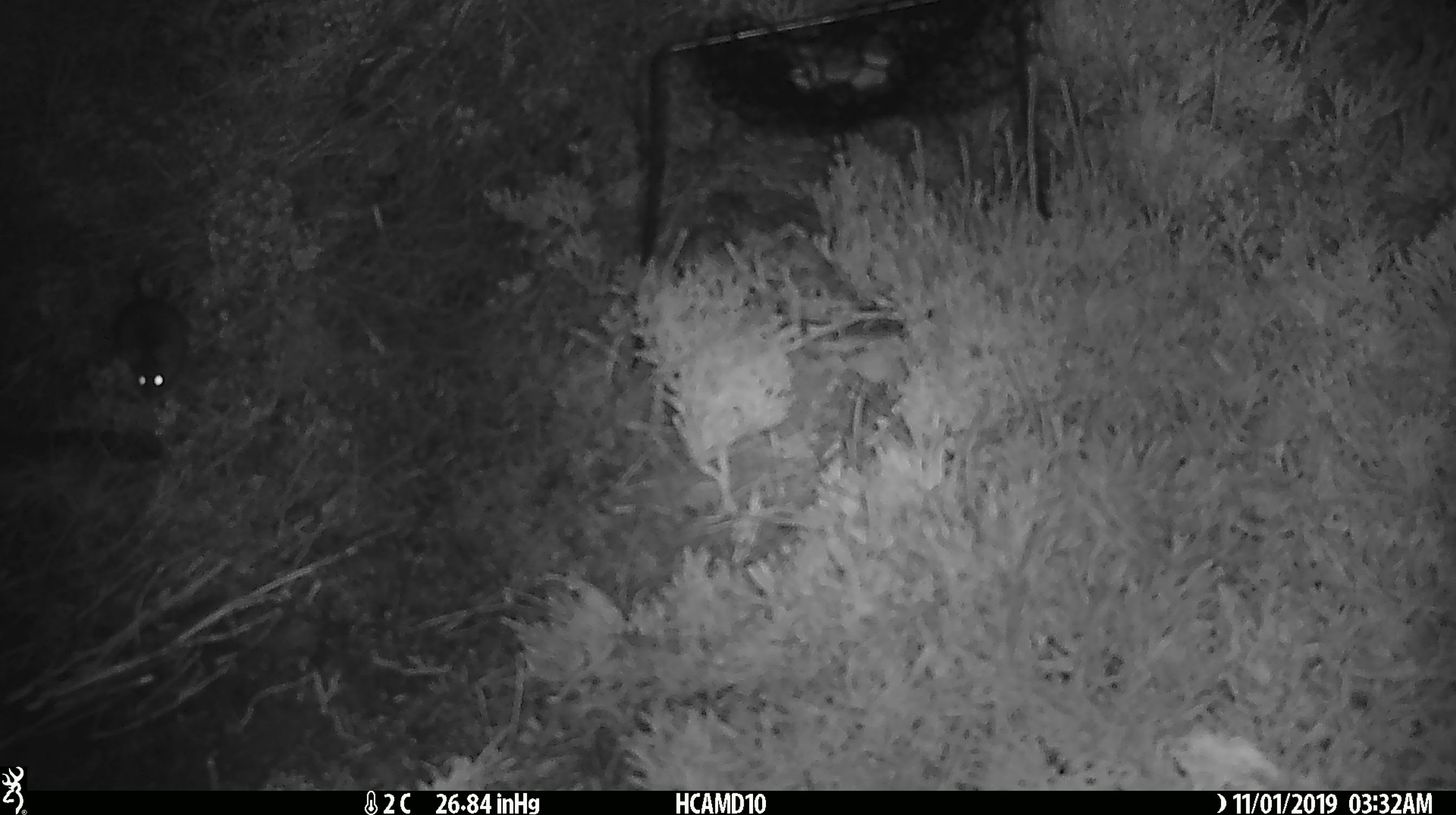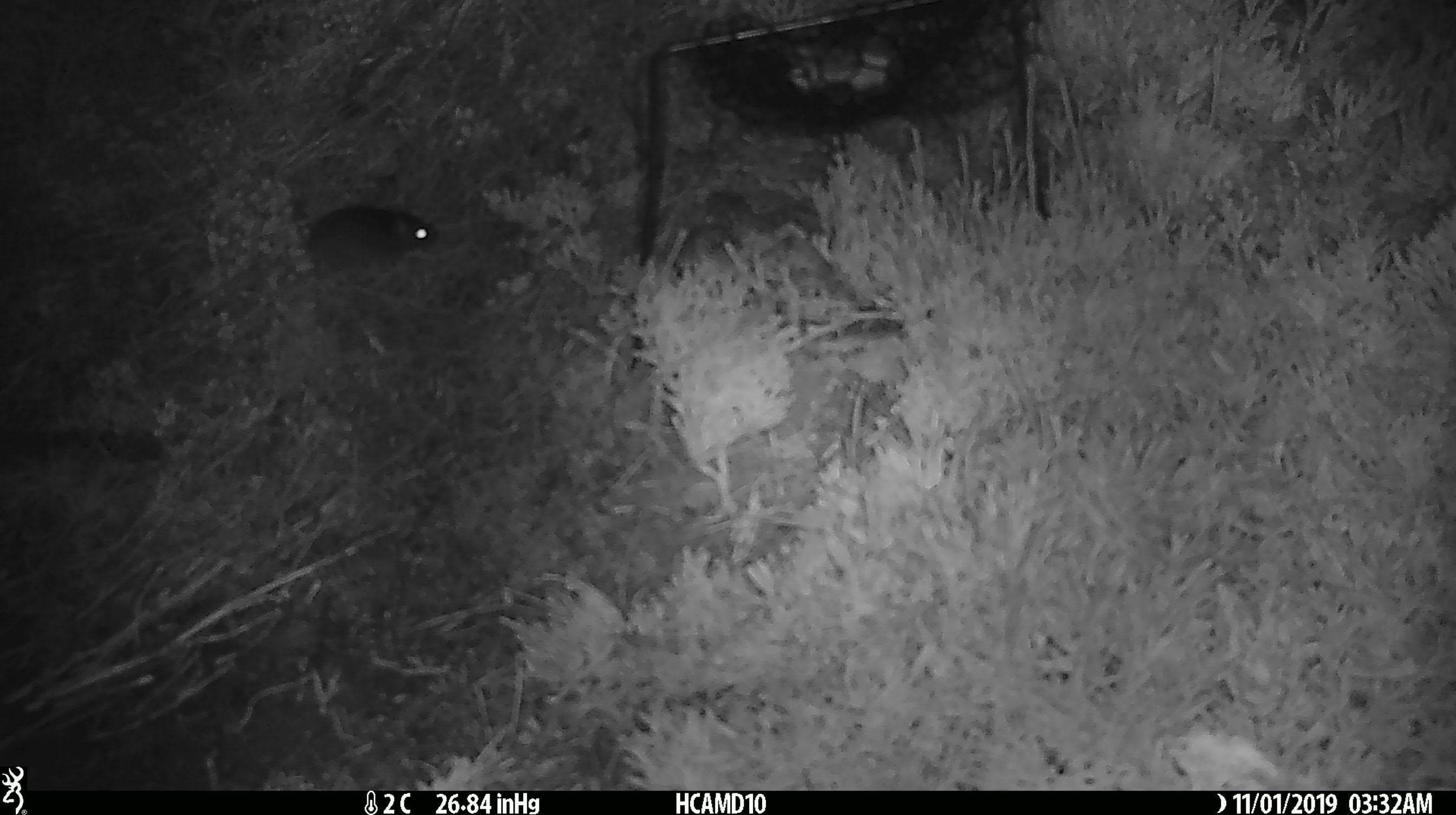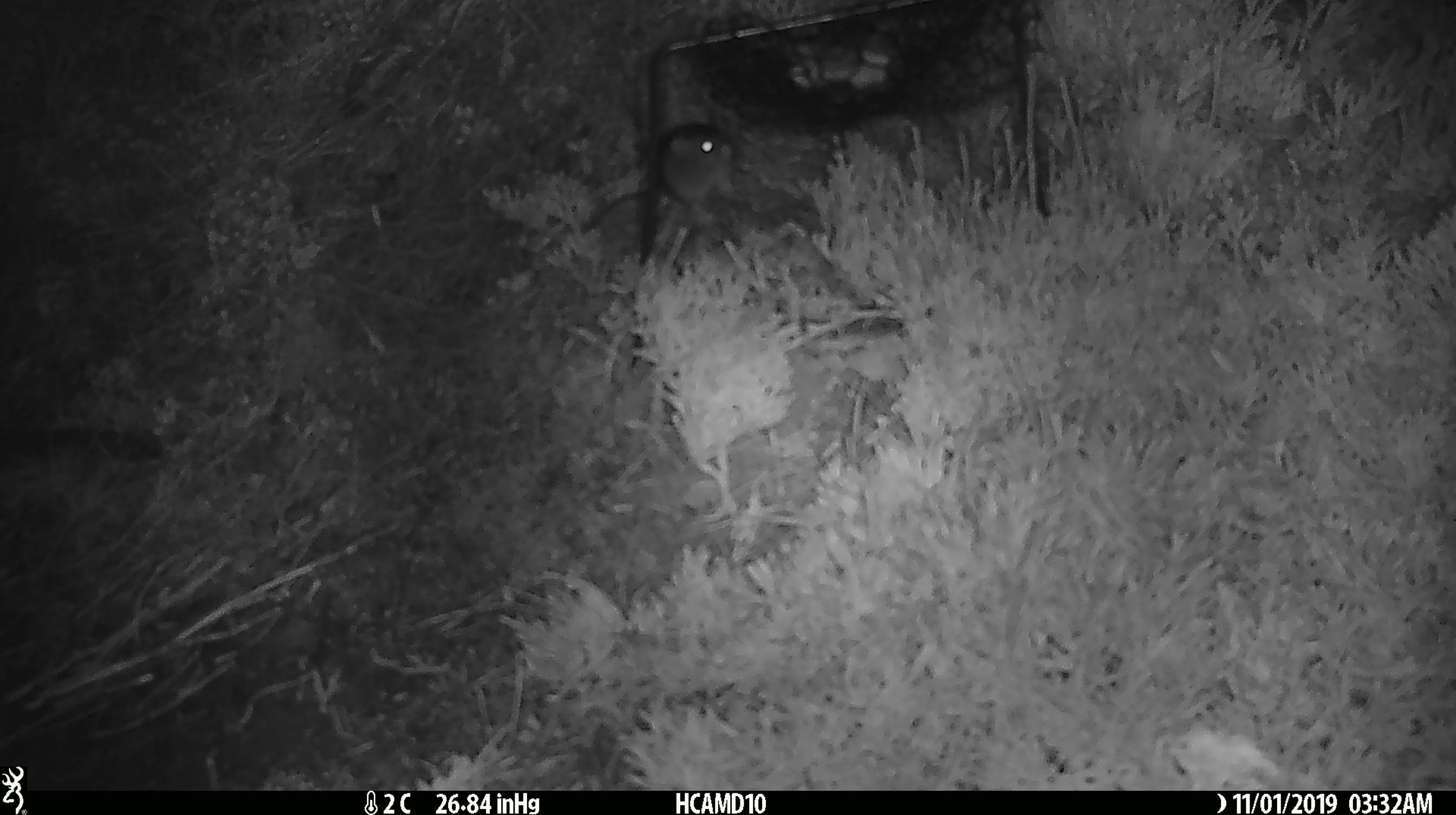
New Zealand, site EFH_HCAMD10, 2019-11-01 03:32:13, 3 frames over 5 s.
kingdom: Animalia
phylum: Chordata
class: Mammalia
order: Rodentia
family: Muridae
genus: Mus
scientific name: Mus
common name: mouse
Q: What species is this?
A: Mouse (Mus).